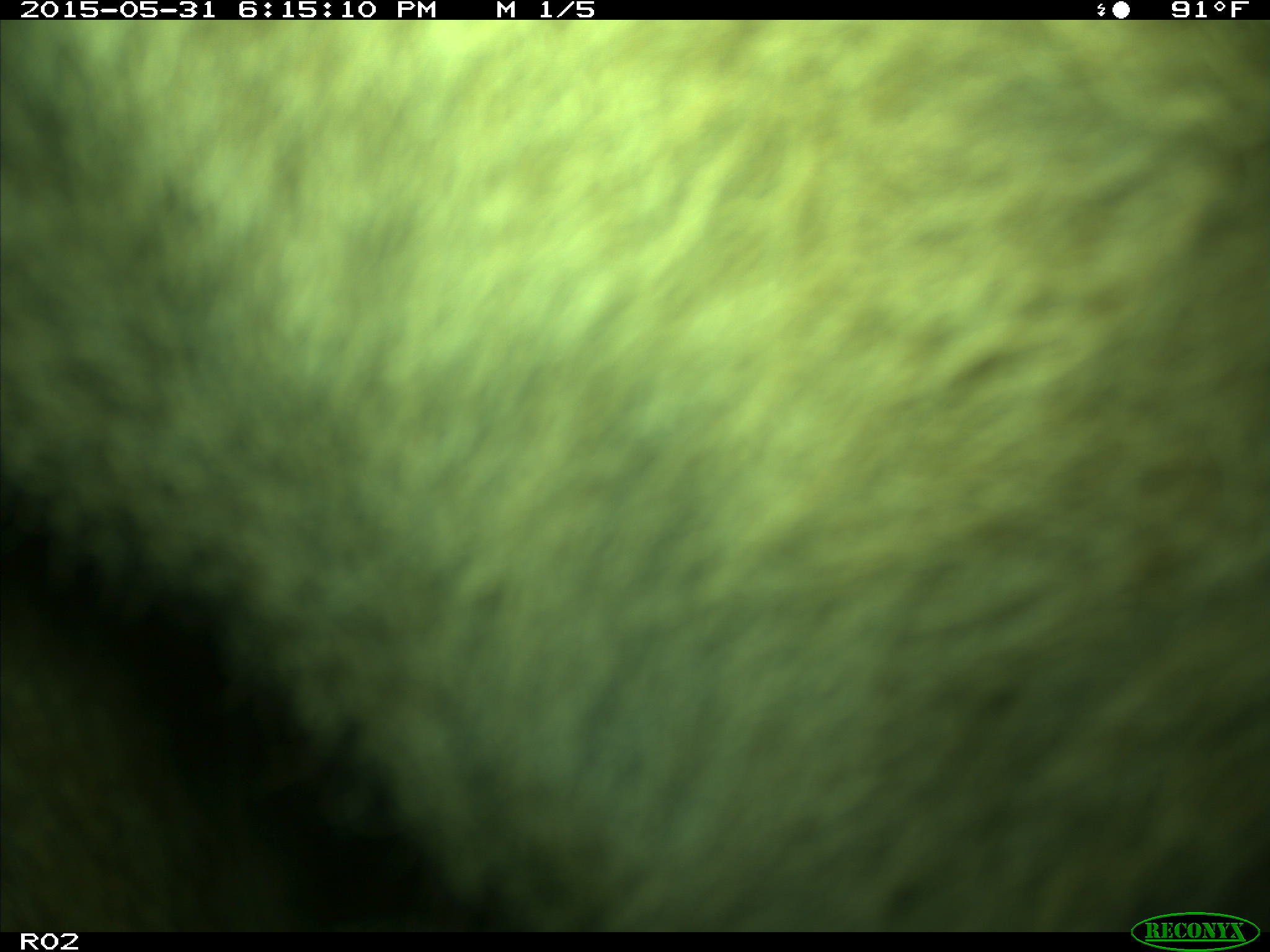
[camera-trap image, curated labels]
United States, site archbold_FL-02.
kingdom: Animalia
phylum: Chordata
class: Mammalia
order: Artiodactyla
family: Bovidae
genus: Bos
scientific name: Bos taurus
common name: domestic cow